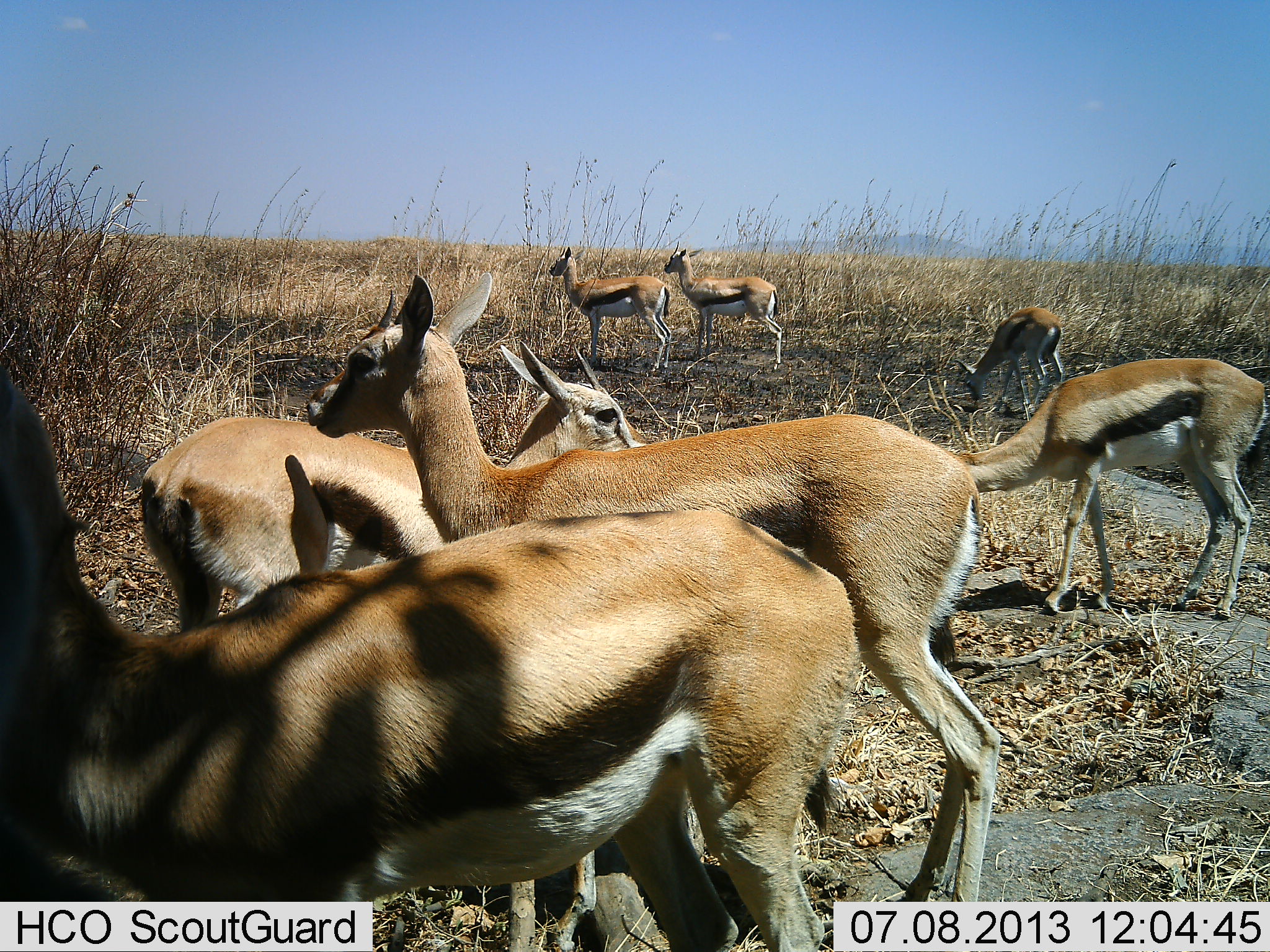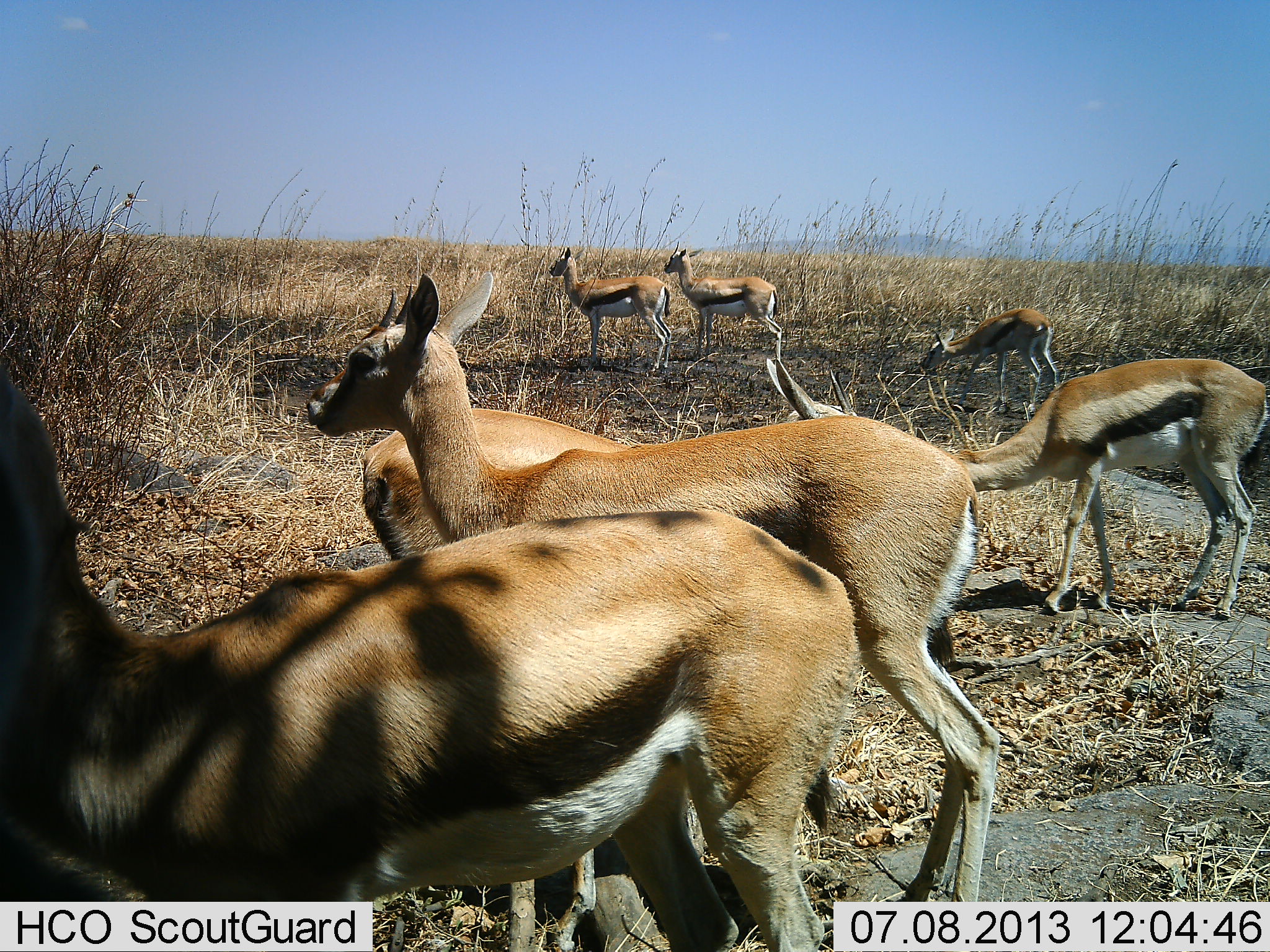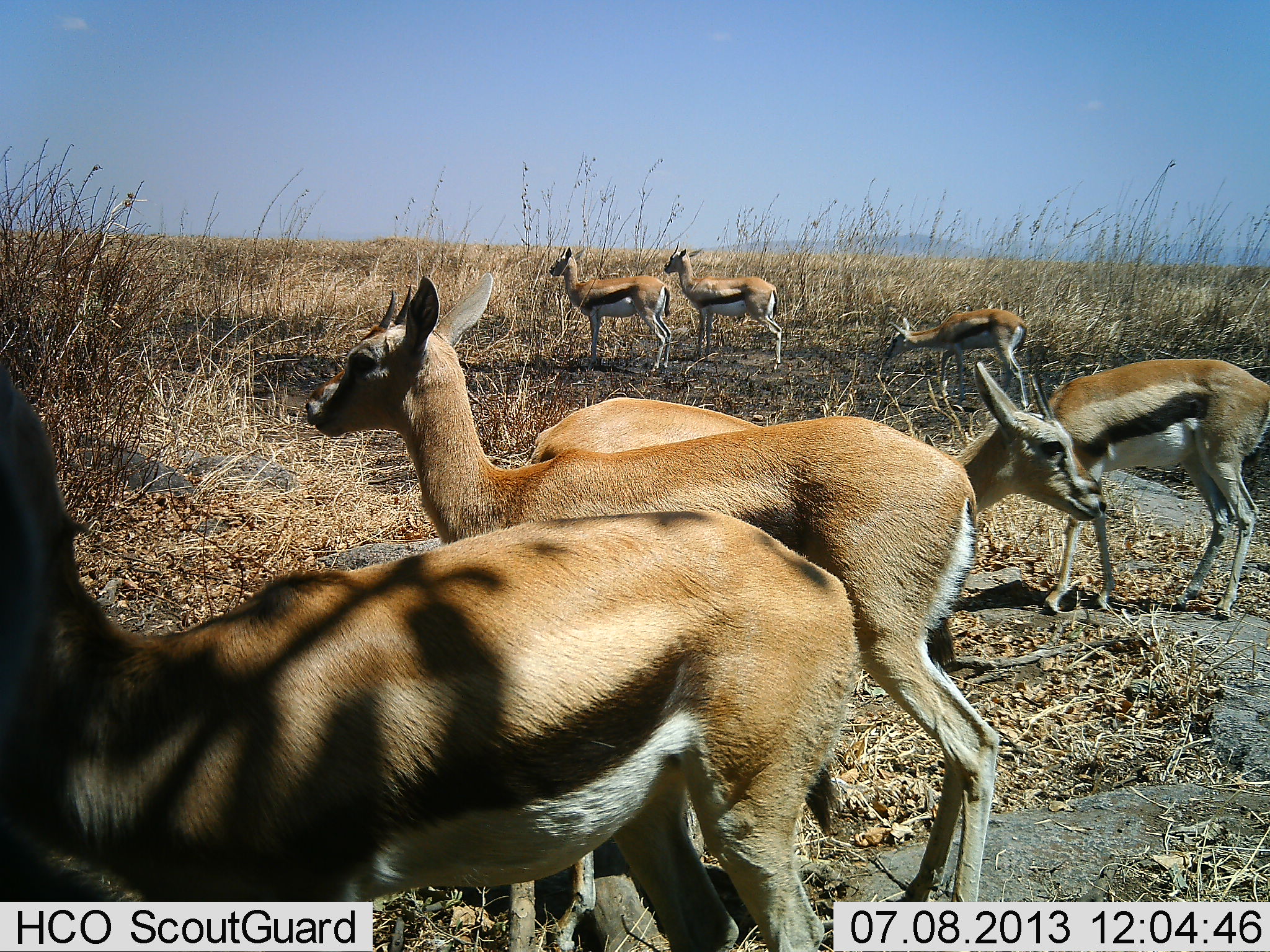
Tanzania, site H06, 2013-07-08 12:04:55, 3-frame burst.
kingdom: Animalia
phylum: Chordata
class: Mammalia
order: Artiodactyla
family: Bovidae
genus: Eudorcas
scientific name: Eudorcas thomsonii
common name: thomson's gazelle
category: gazellethomsons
Gazellethomsons (thomson's gazelle) (Eudorcas thomsonii), count 7. Behavior (volunteer vote fractions): standing 90%, resting 0%, moving 40%, interacting 0%. Young present (vote fraction): 0%. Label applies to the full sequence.